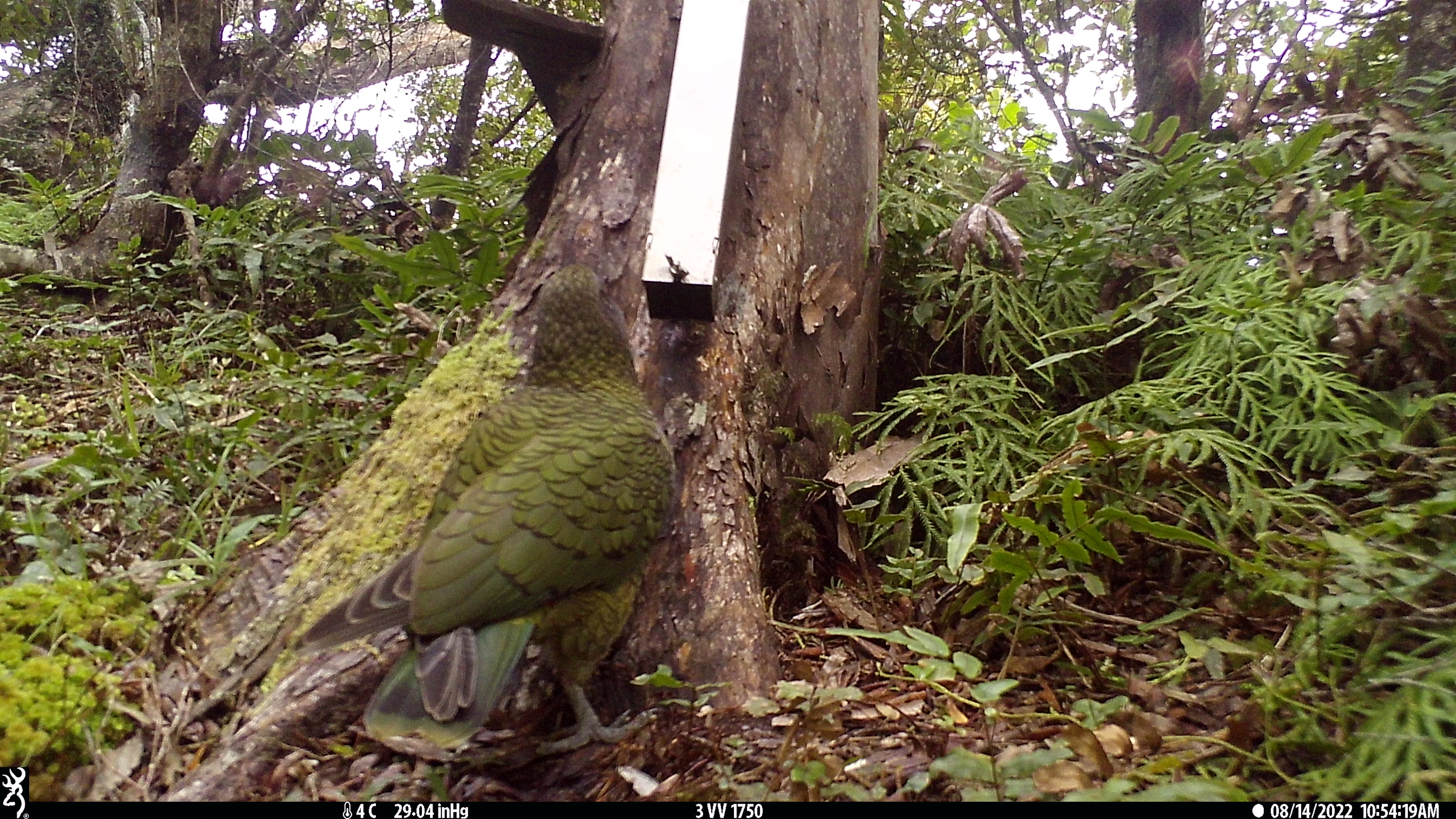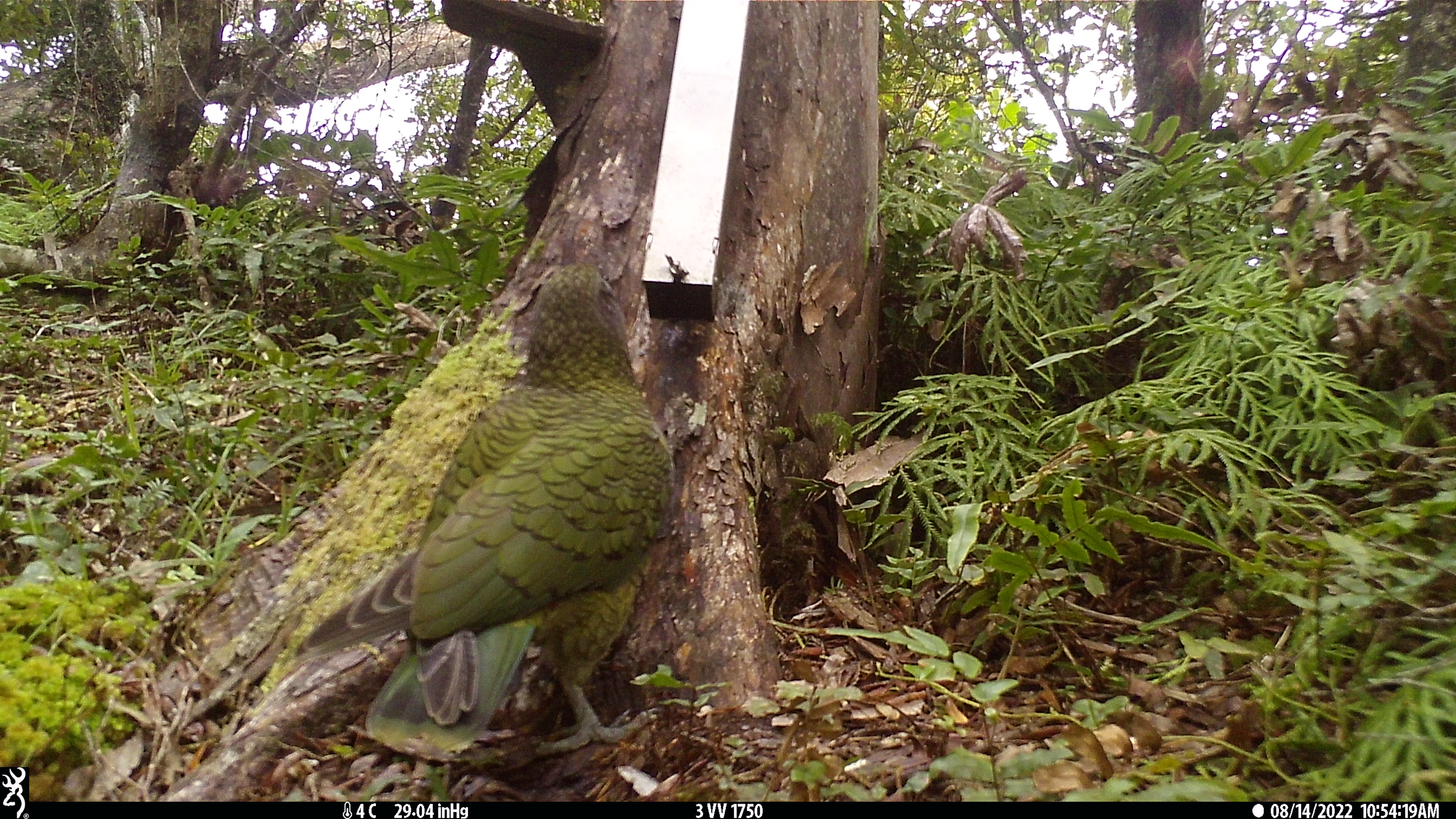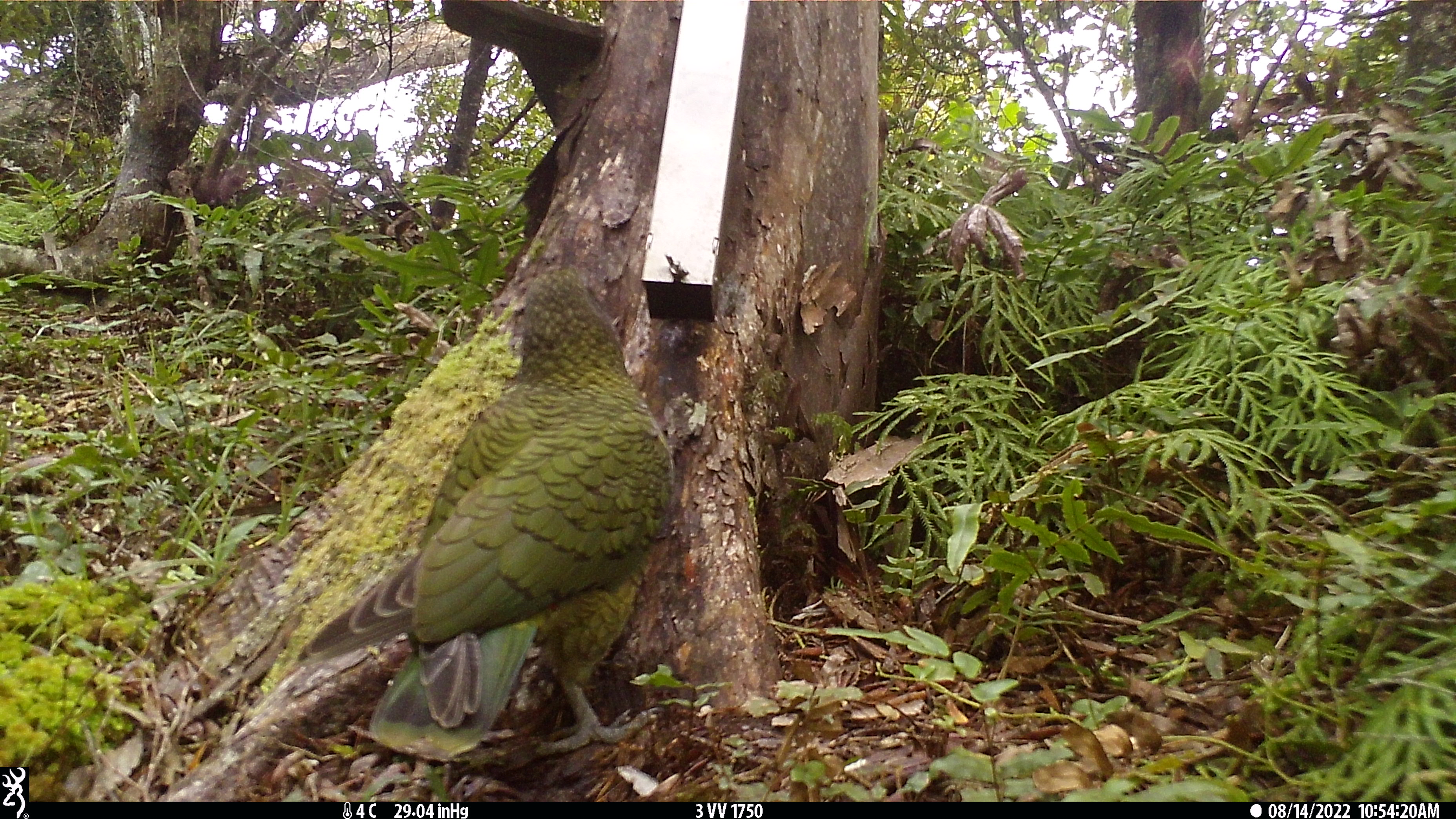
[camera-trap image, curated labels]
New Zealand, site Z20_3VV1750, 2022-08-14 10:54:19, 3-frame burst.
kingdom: Animalia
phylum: Chordata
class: Aves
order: Psittaciformes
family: Strigopidae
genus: Nestor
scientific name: Nestor notabilis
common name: kea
Kea (Nestor notabilis).